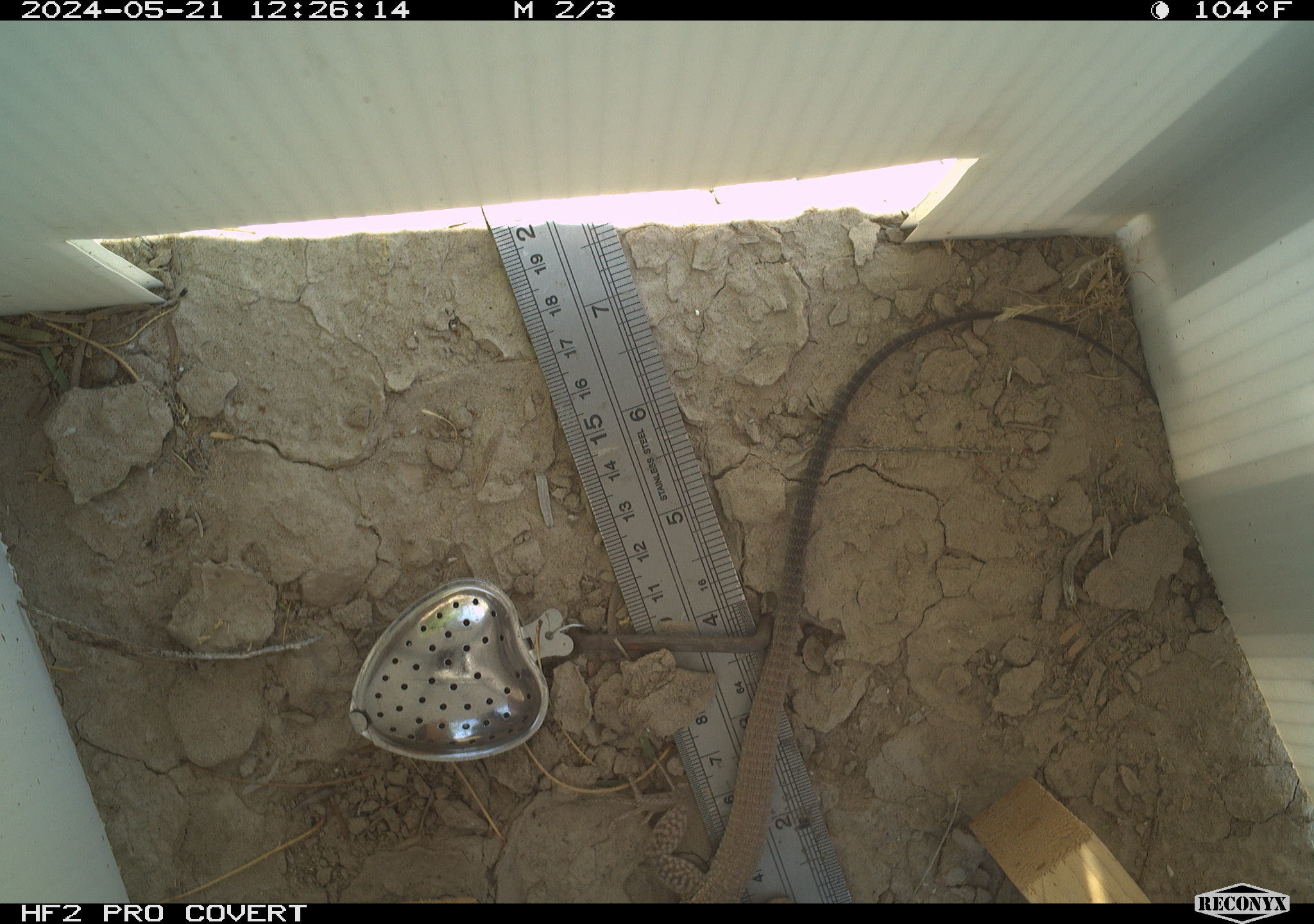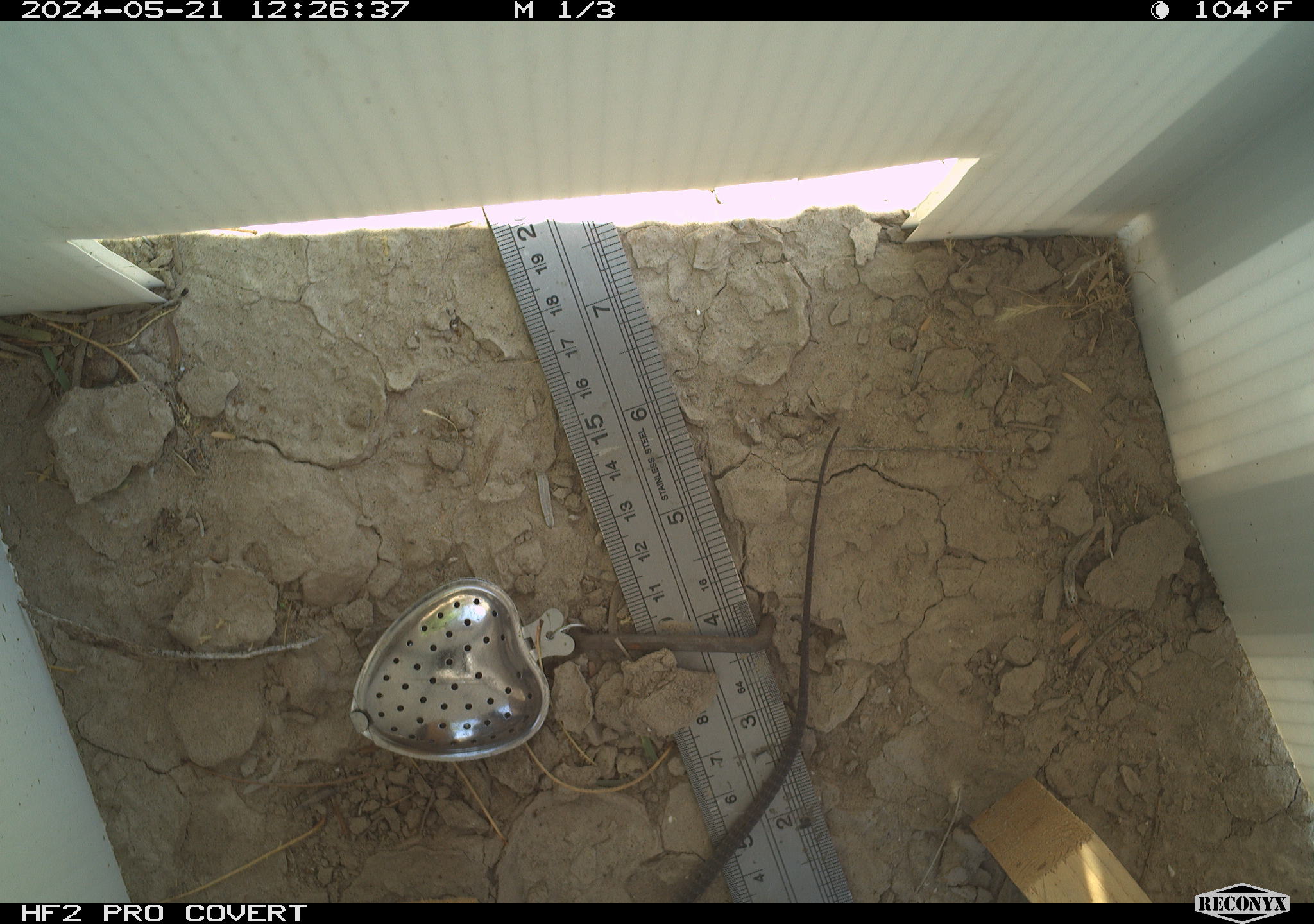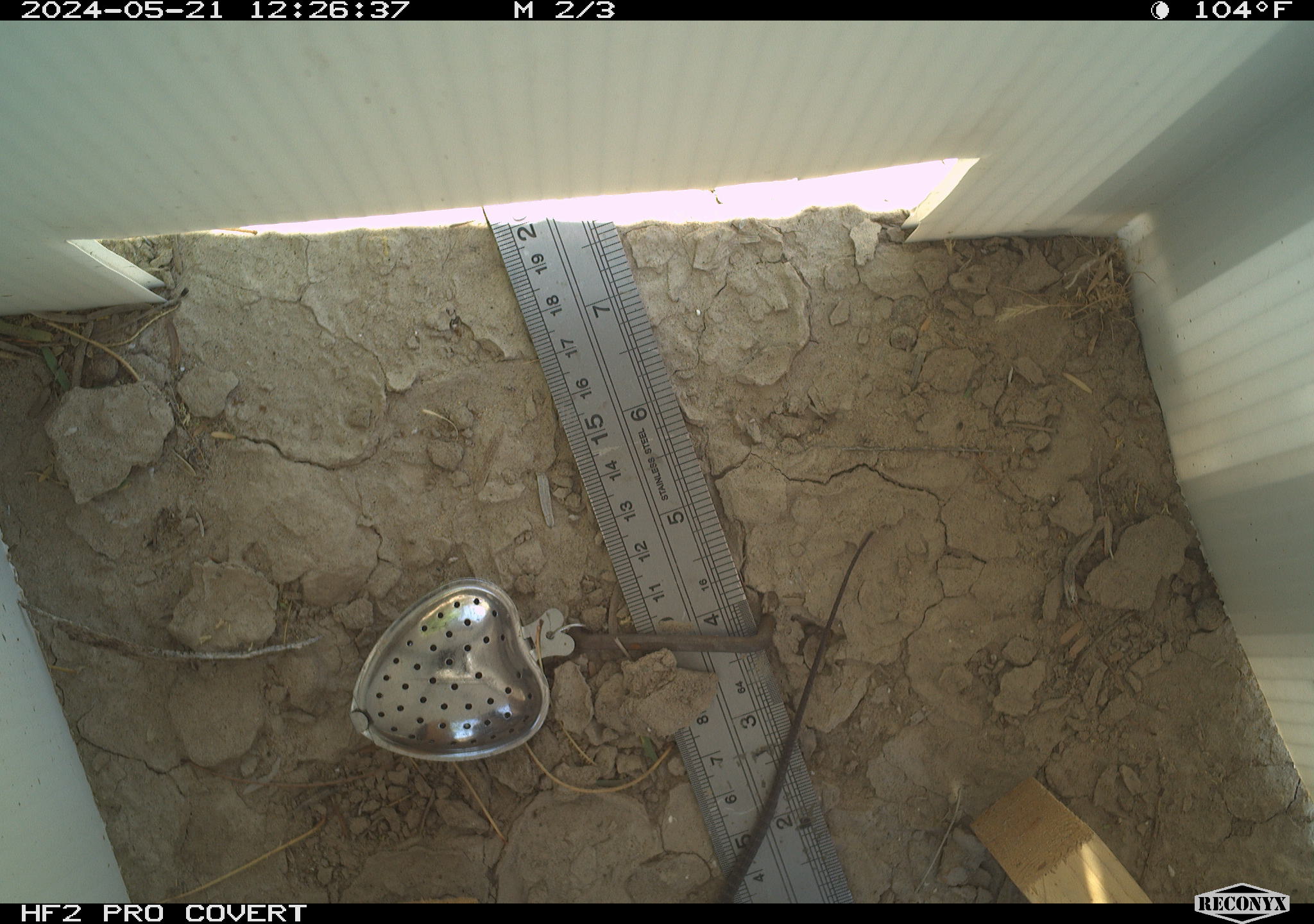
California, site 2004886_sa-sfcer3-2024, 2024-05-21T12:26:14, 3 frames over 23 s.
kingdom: Animalia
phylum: Chordata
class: Reptilia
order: Squamata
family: Teiidae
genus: Aspidoscelis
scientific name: Aspidoscelis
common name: whiptail lizards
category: aspidoscelis species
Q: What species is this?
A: Aspidoscelis species (whiptail lizards) (Aspidoscelis).